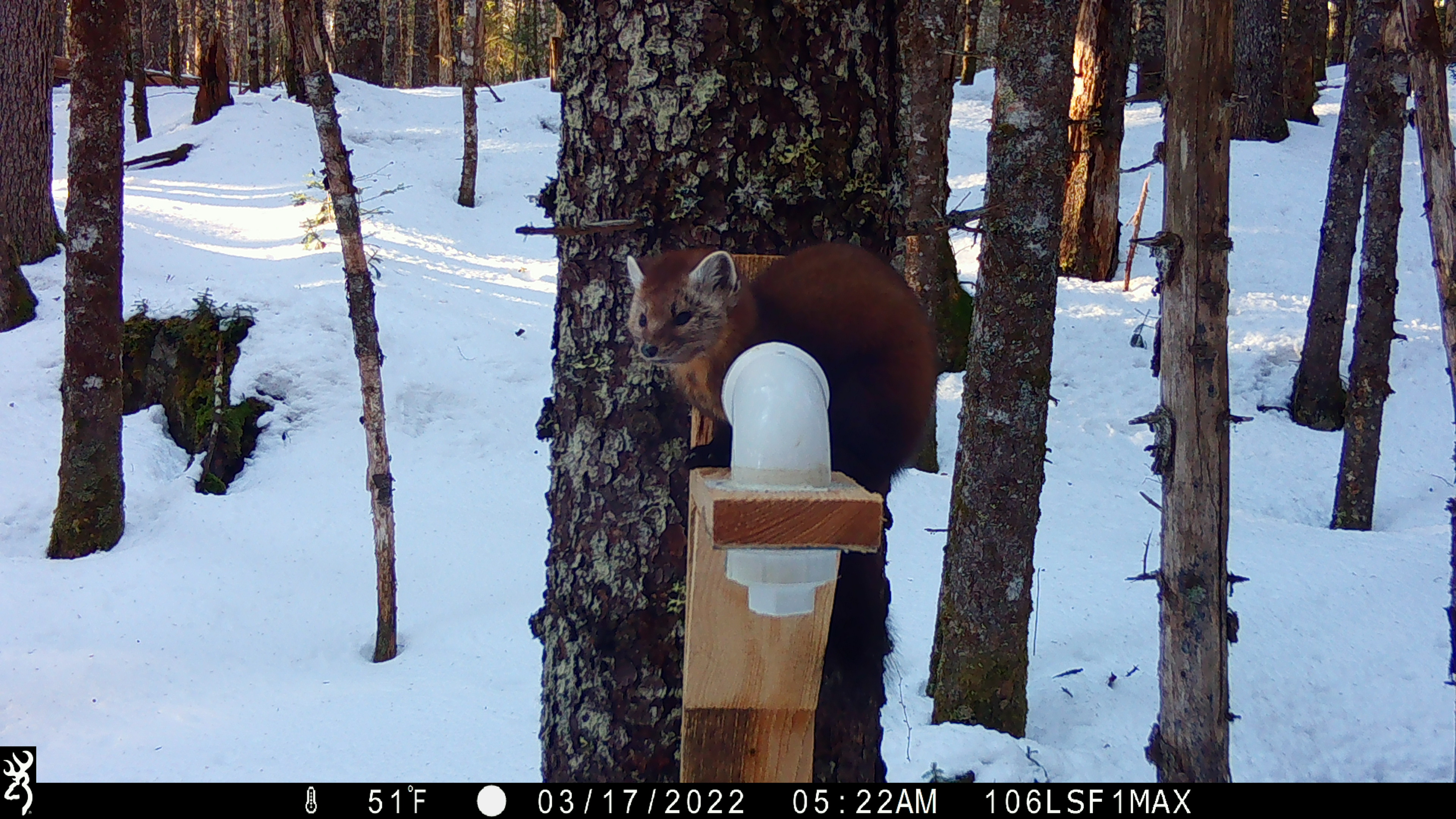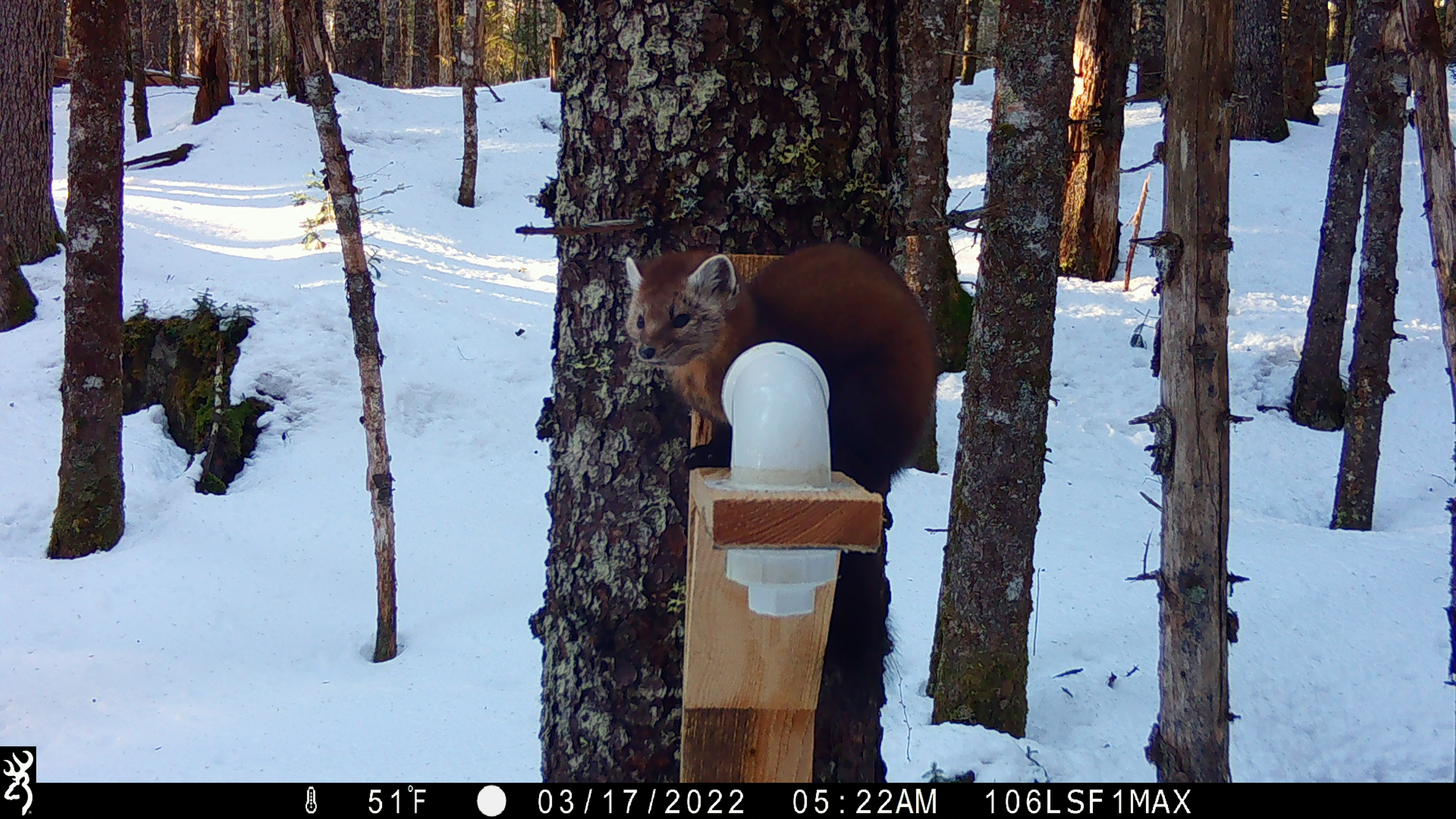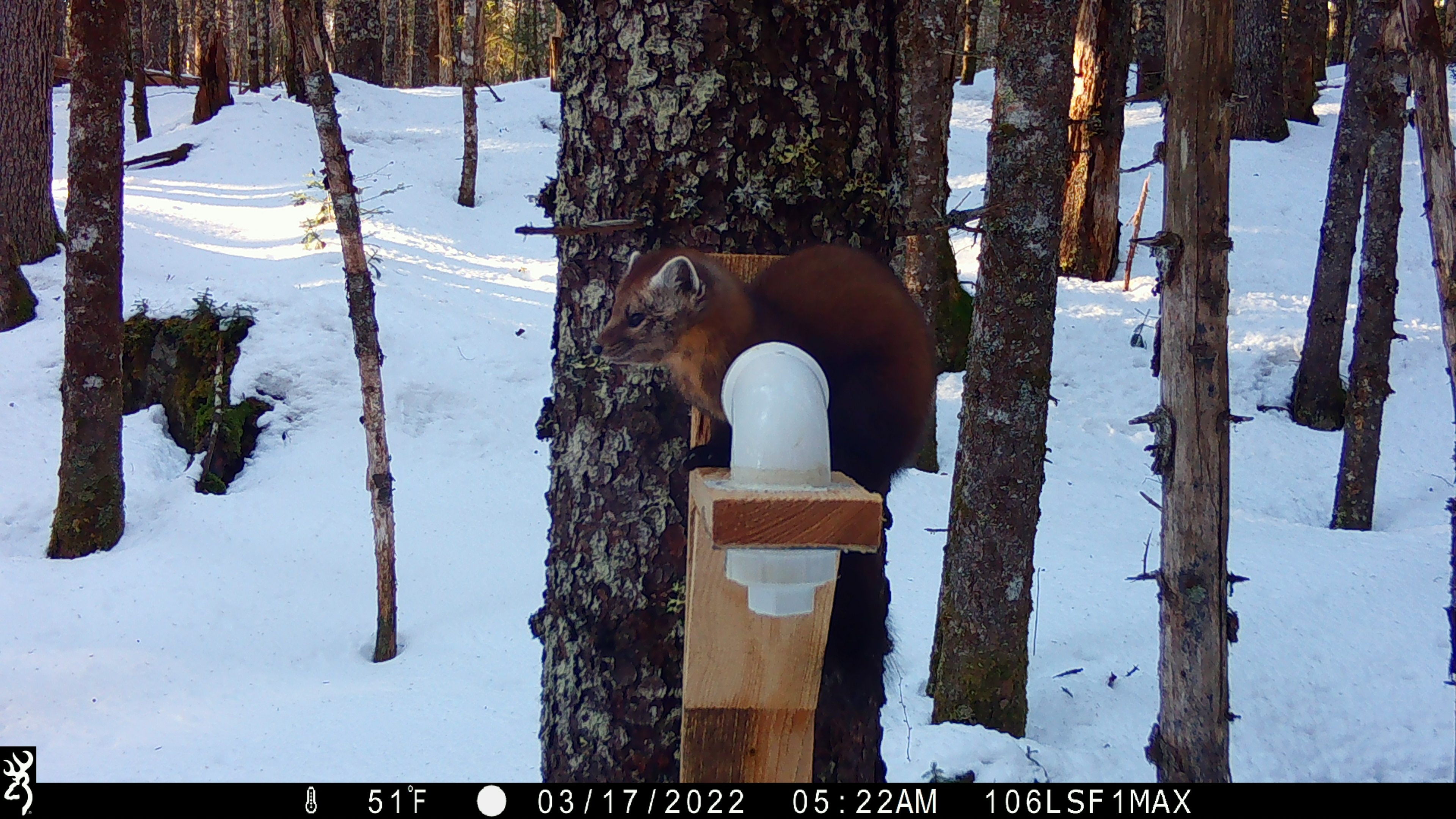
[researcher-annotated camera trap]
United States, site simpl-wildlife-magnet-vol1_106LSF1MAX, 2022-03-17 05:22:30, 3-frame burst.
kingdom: Animalia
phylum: Chordata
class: Mammalia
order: Carnivora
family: Mustelidae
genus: Martes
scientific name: Martes americana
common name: american marten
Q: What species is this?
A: American marten (Martes americana).